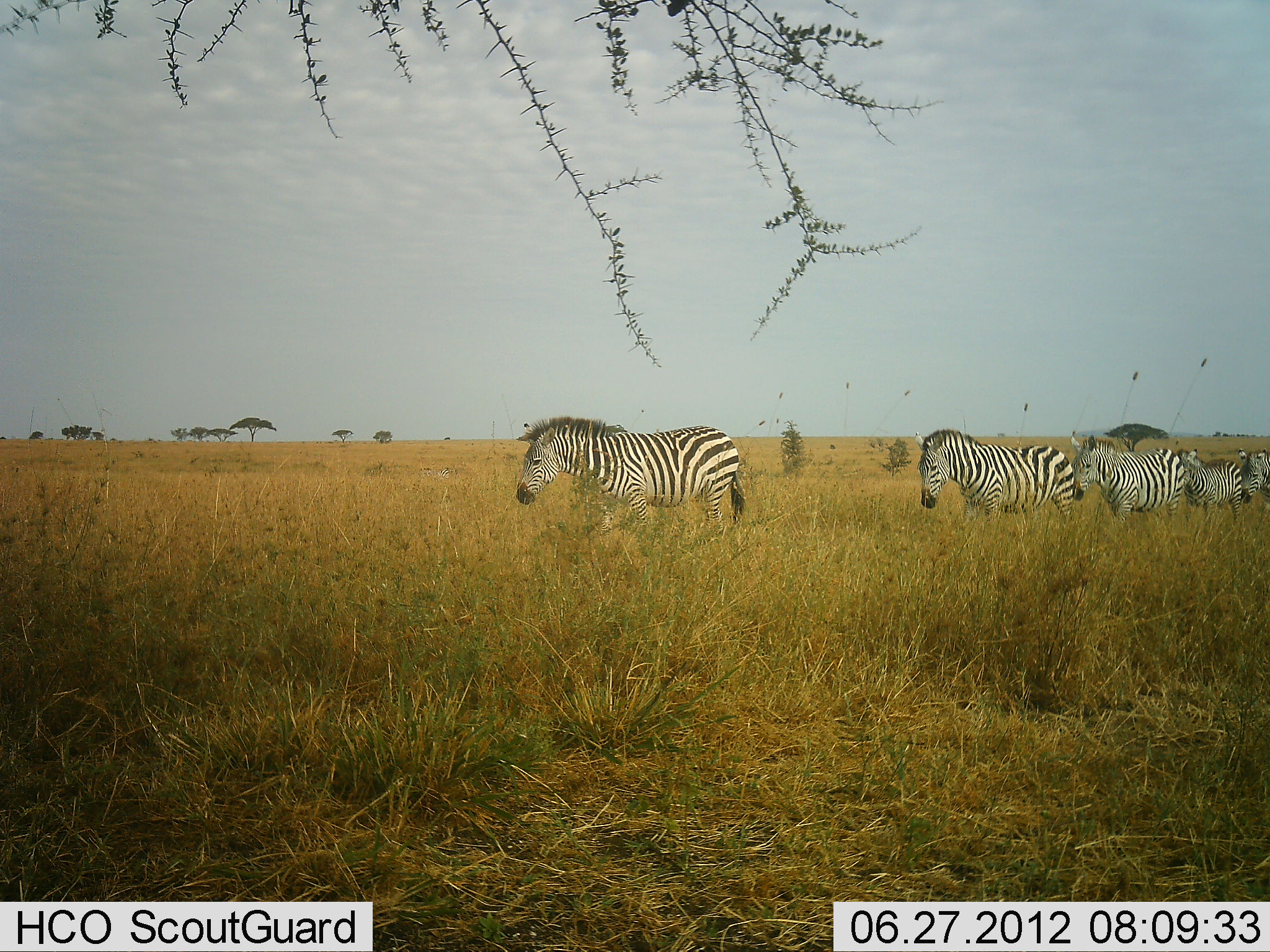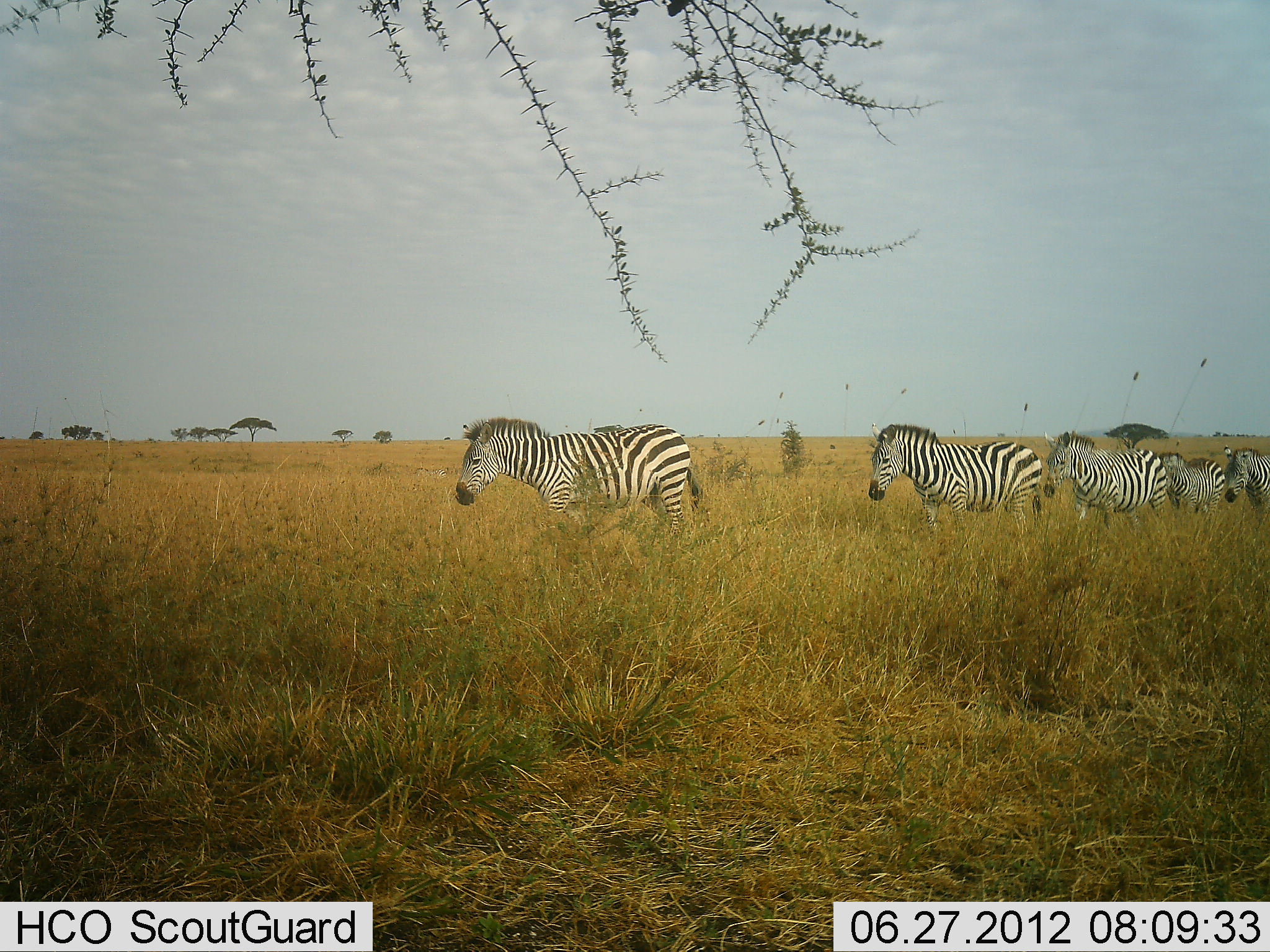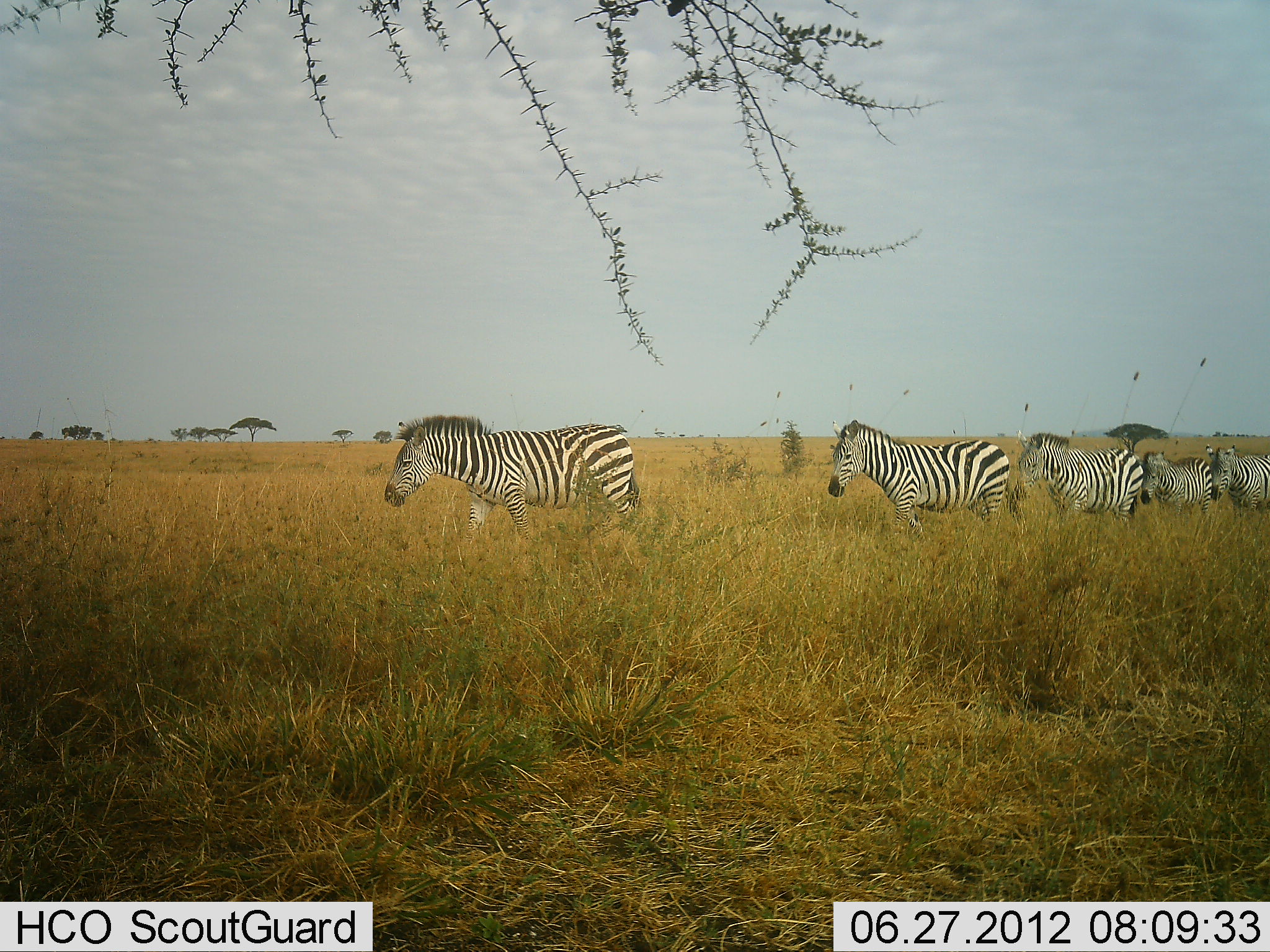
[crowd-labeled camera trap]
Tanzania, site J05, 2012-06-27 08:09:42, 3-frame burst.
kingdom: Animalia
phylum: Chordata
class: Mammalia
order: Perissodactyla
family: Equidae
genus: Equus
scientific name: Equus quagga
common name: plains zebra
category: zebra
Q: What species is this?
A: Zebra (plains zebra) (Equus quagga).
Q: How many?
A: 5.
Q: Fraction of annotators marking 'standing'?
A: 0%.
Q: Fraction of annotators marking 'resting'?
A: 0%.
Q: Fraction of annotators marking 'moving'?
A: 100%.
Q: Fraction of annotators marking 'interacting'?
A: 0%.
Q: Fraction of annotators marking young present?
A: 0%.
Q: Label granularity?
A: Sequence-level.